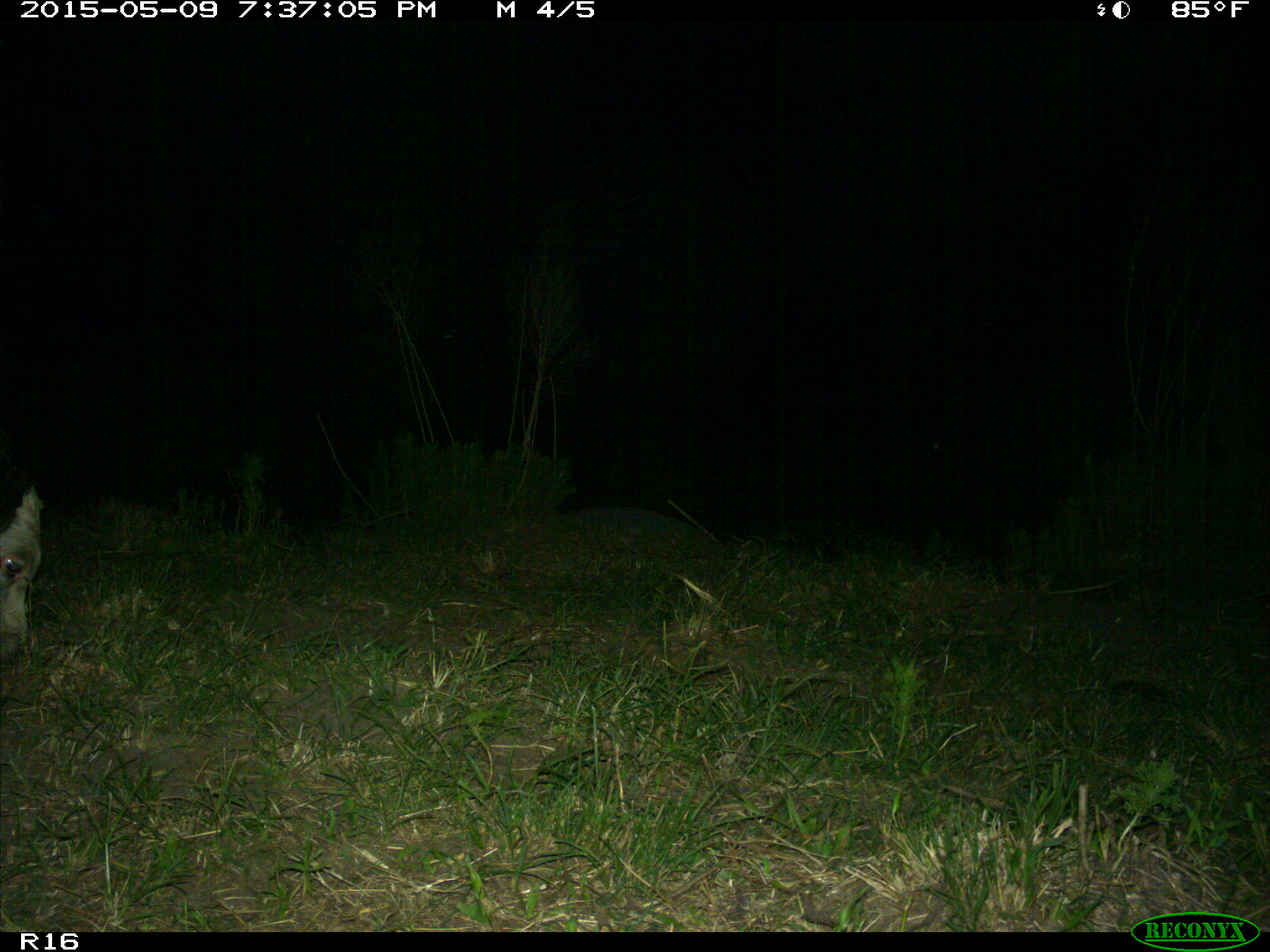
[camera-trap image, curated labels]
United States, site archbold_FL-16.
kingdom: Animalia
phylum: Chordata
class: Mammalia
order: Artiodactyla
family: Bovidae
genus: Bos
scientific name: Bos taurus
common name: domestic cow